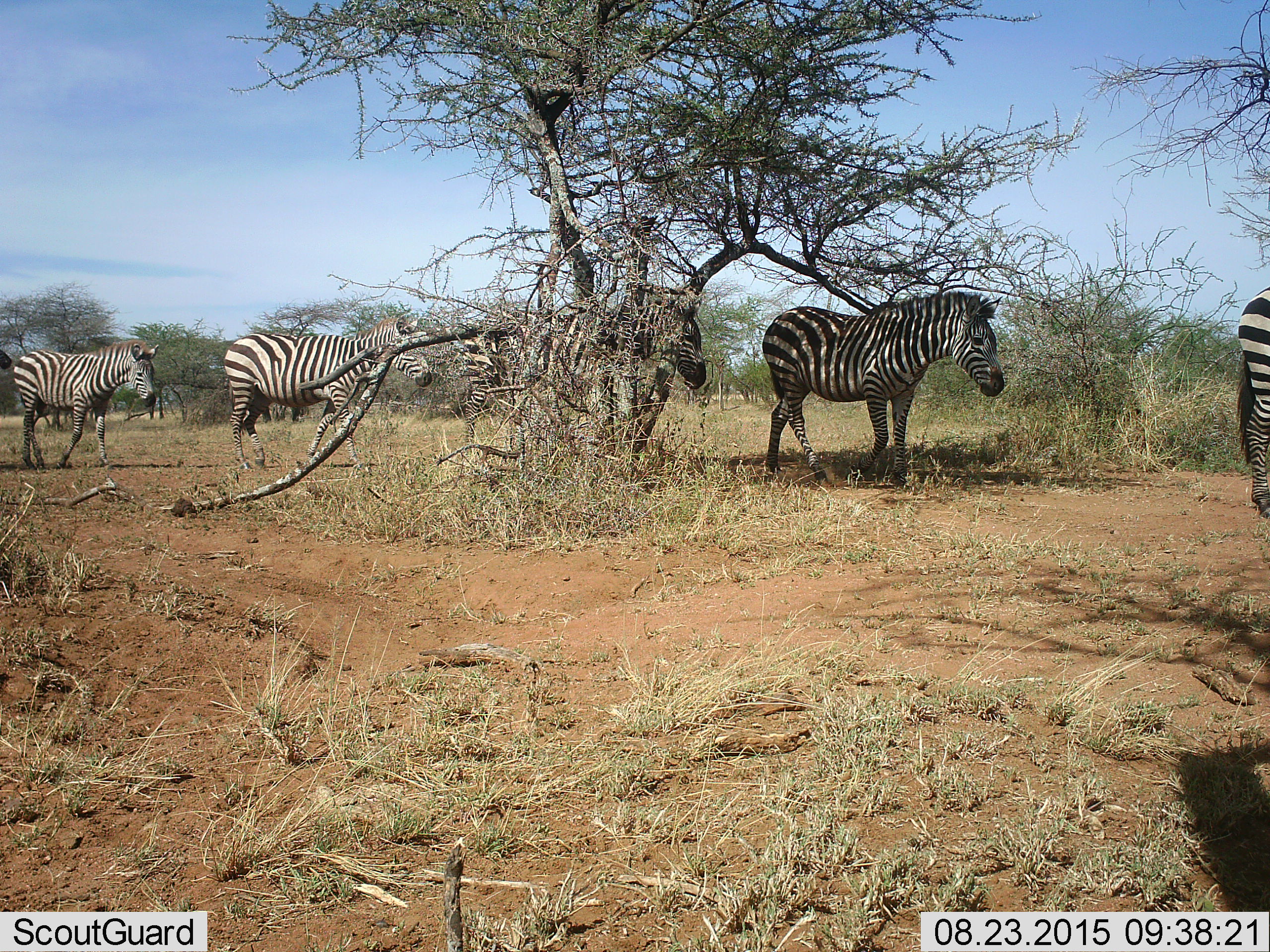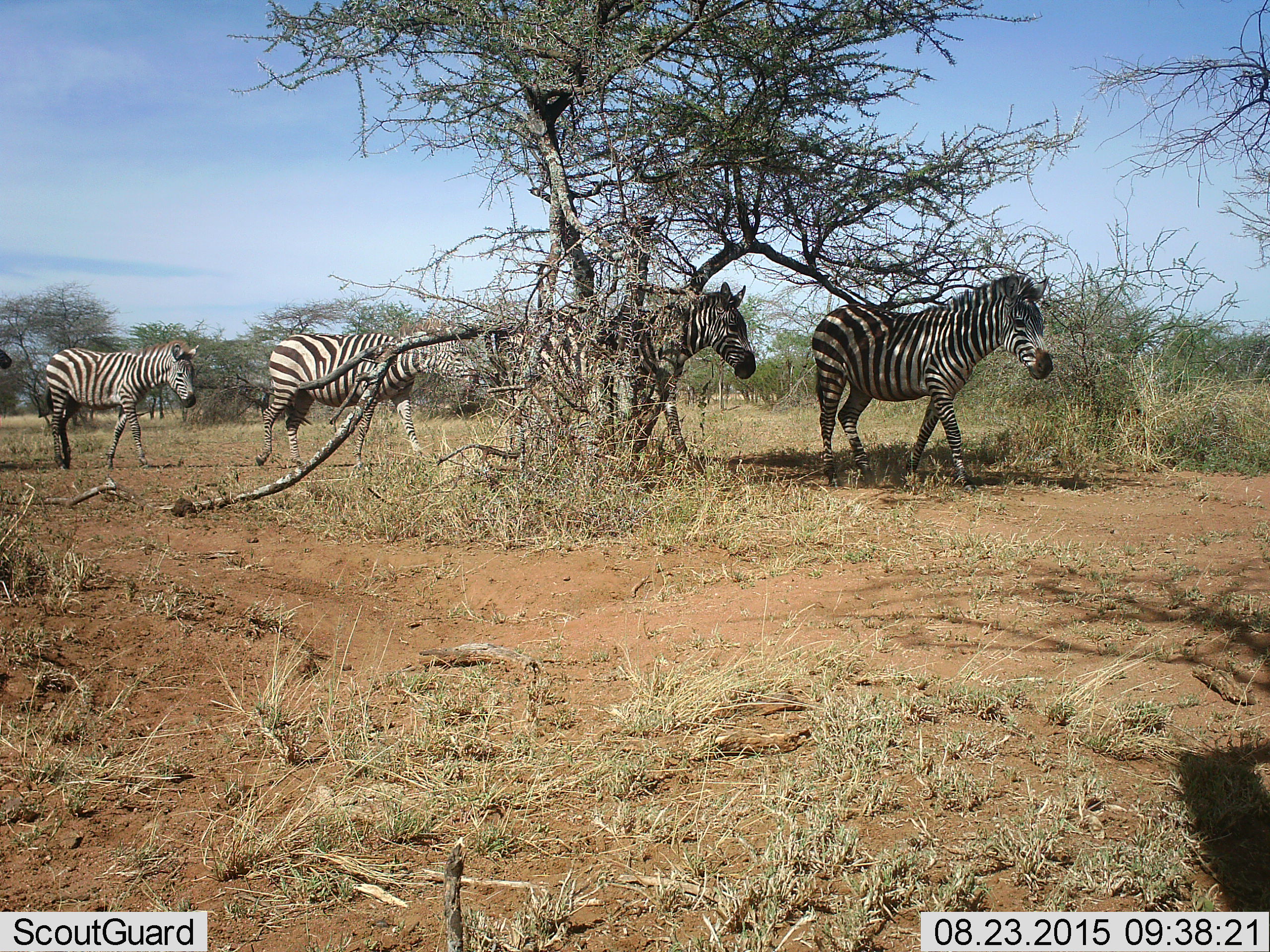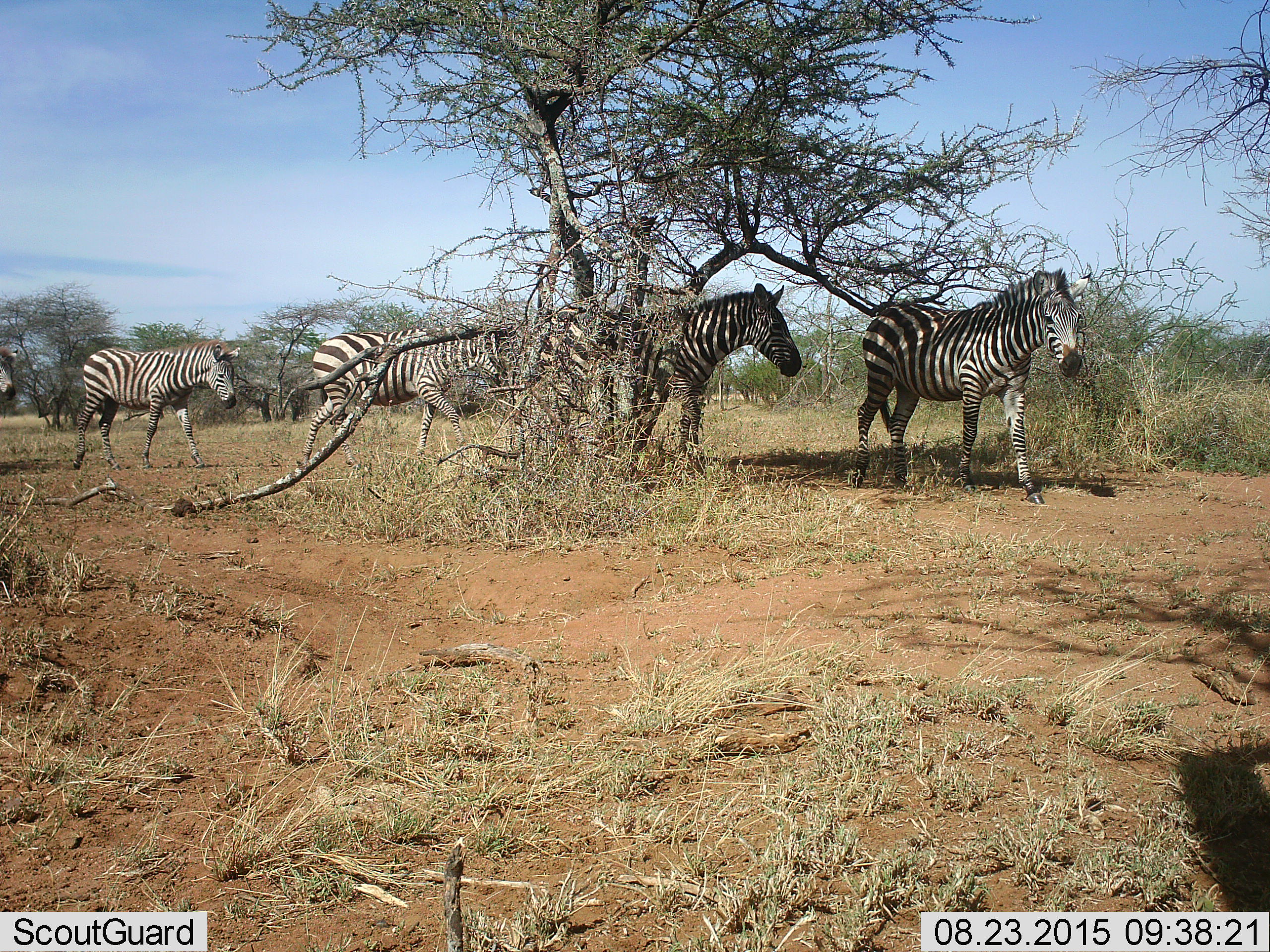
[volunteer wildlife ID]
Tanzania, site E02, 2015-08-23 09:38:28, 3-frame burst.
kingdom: Animalia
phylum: Chordata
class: Mammalia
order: Perissodactyla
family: Equidae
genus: Equus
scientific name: Equus quagga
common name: plains zebra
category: zebra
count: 6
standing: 12%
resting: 0%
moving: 94%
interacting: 0%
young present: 6%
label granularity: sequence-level